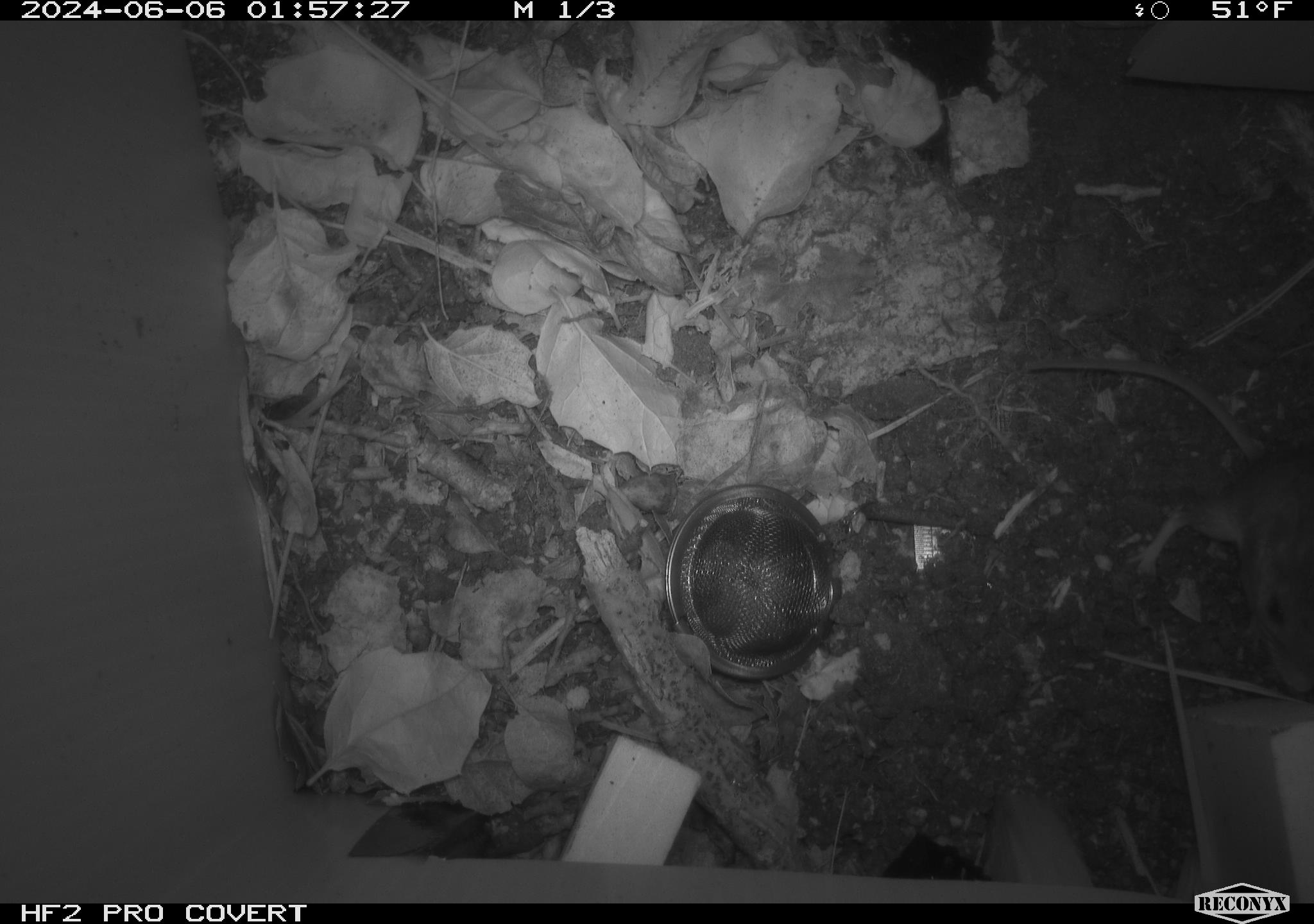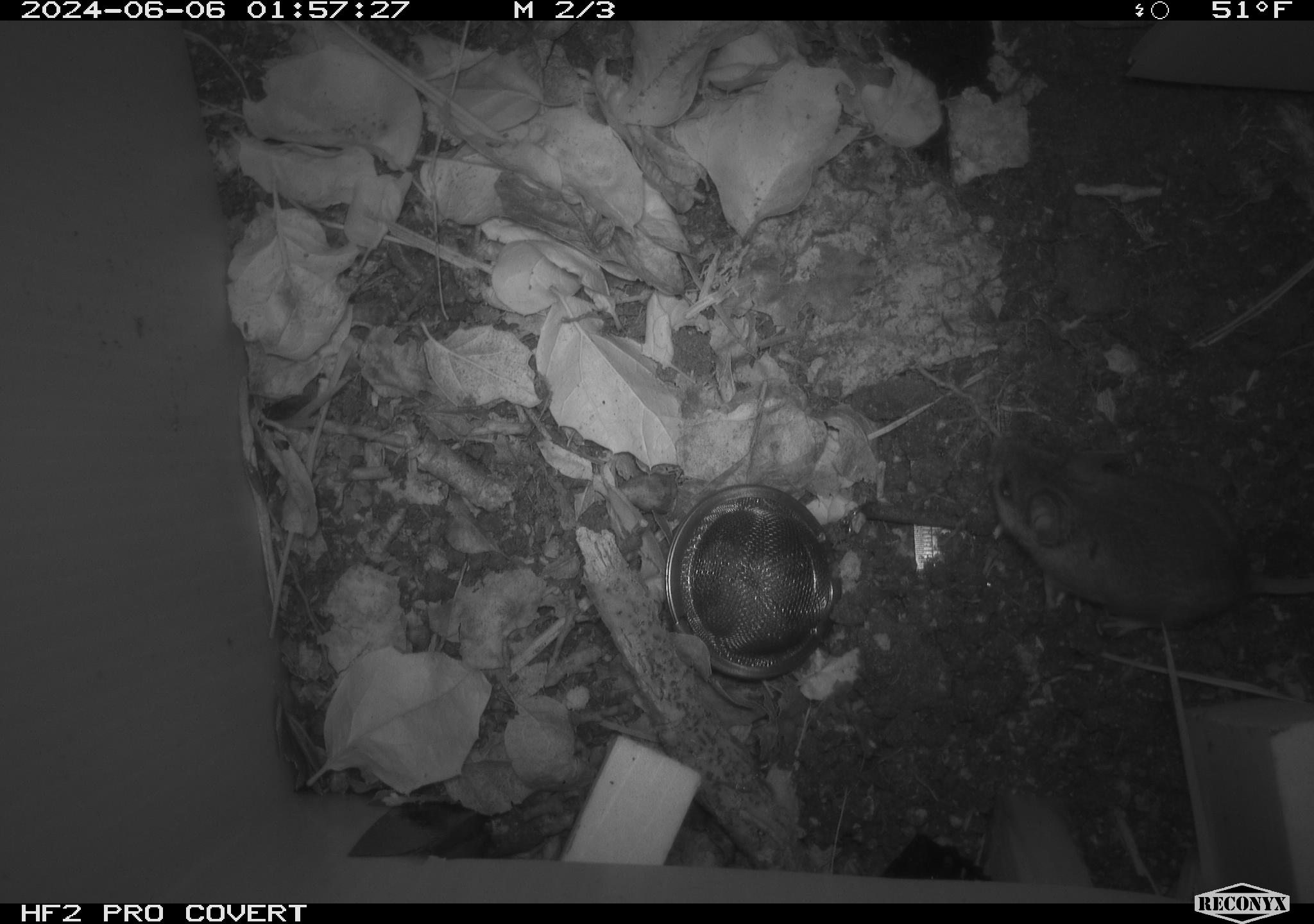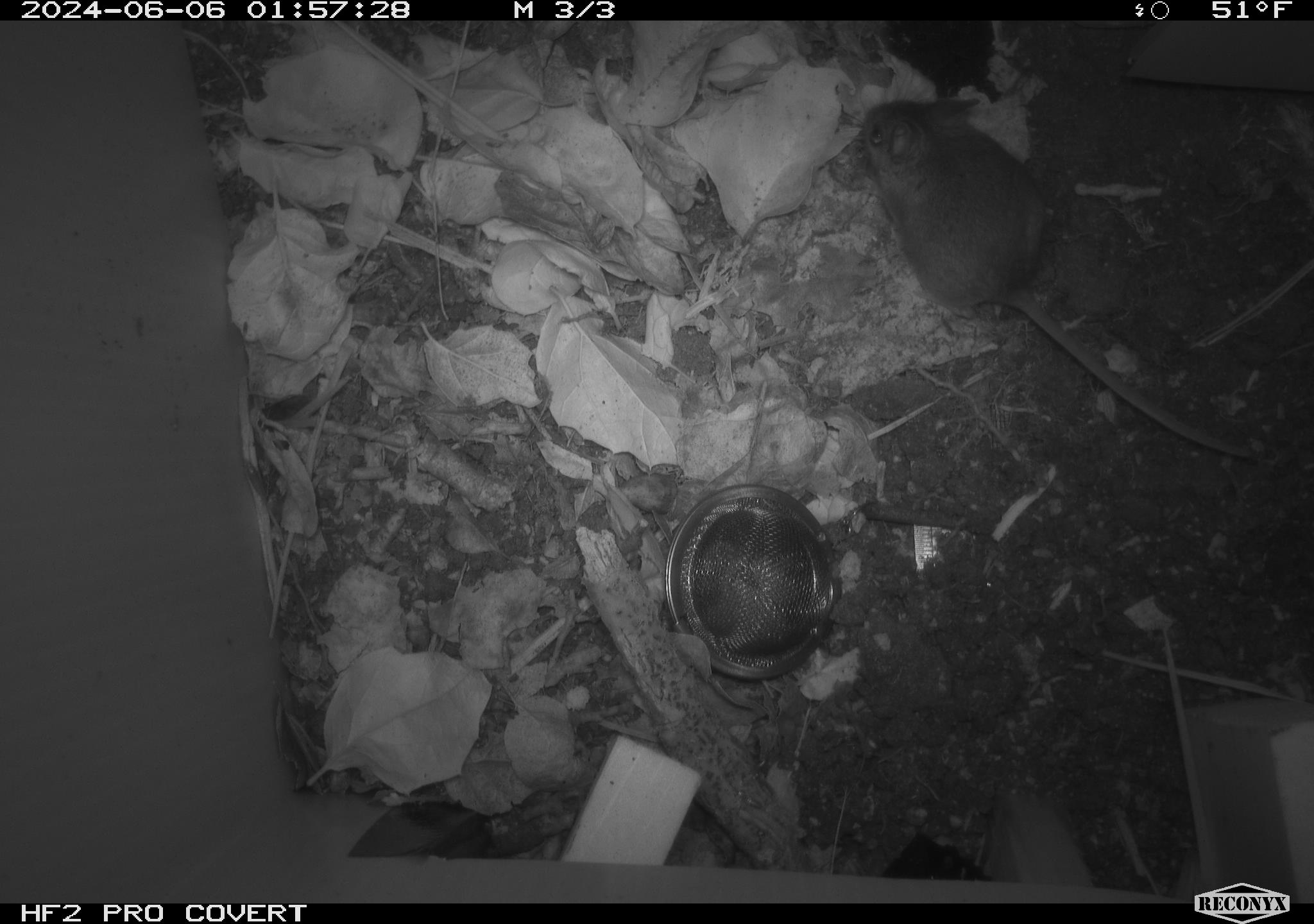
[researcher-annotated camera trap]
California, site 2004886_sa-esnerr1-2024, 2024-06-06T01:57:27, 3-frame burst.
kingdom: Animalia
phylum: Chordata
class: Mammalia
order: Rodentia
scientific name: Rodentia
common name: rodent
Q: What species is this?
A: Rodent (Rodentia).